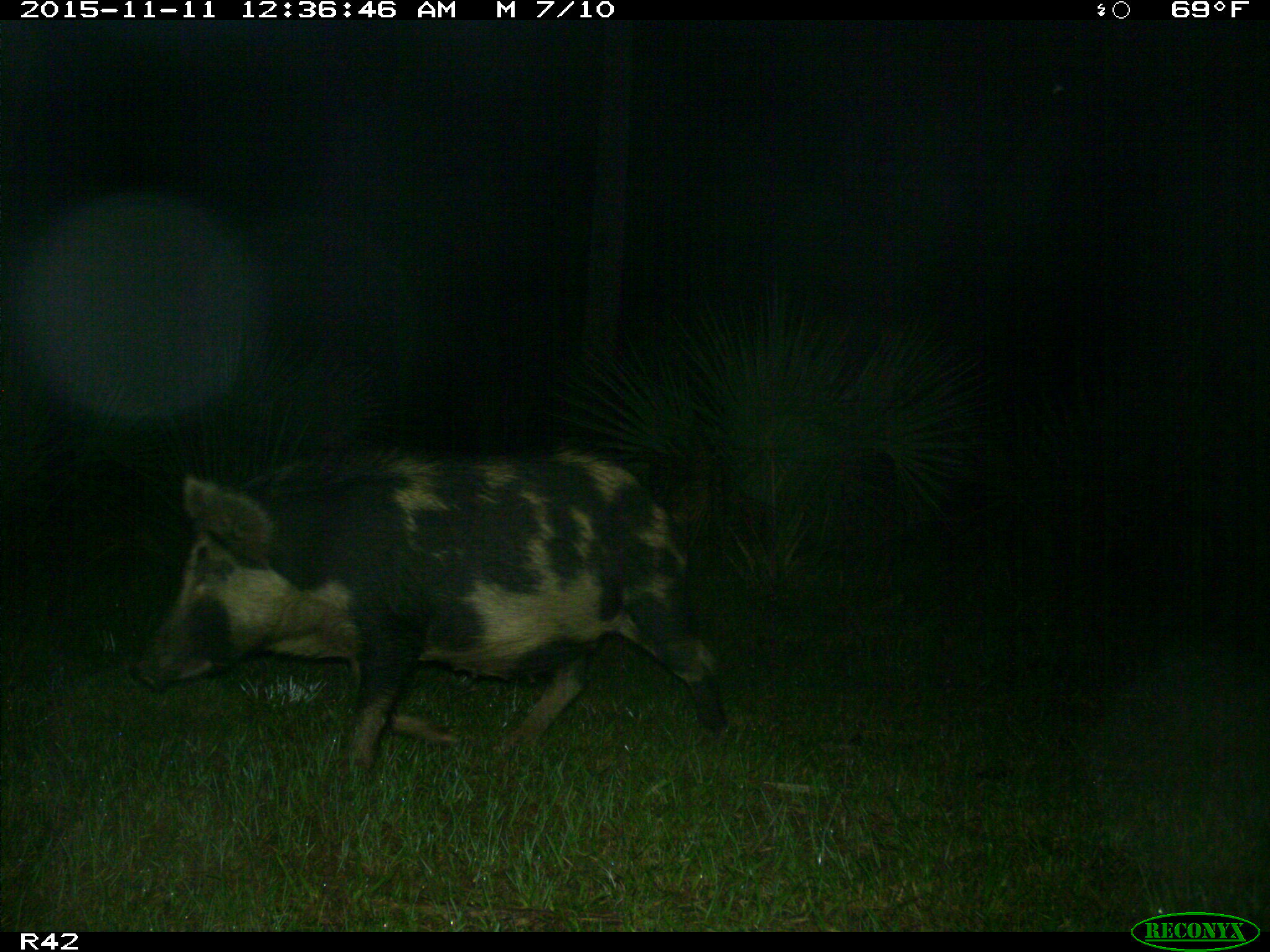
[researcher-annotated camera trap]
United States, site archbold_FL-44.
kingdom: Animalia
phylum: Chordata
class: Mammalia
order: Artiodactyla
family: Suidae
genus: Sus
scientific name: Sus scrofa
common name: wild boar